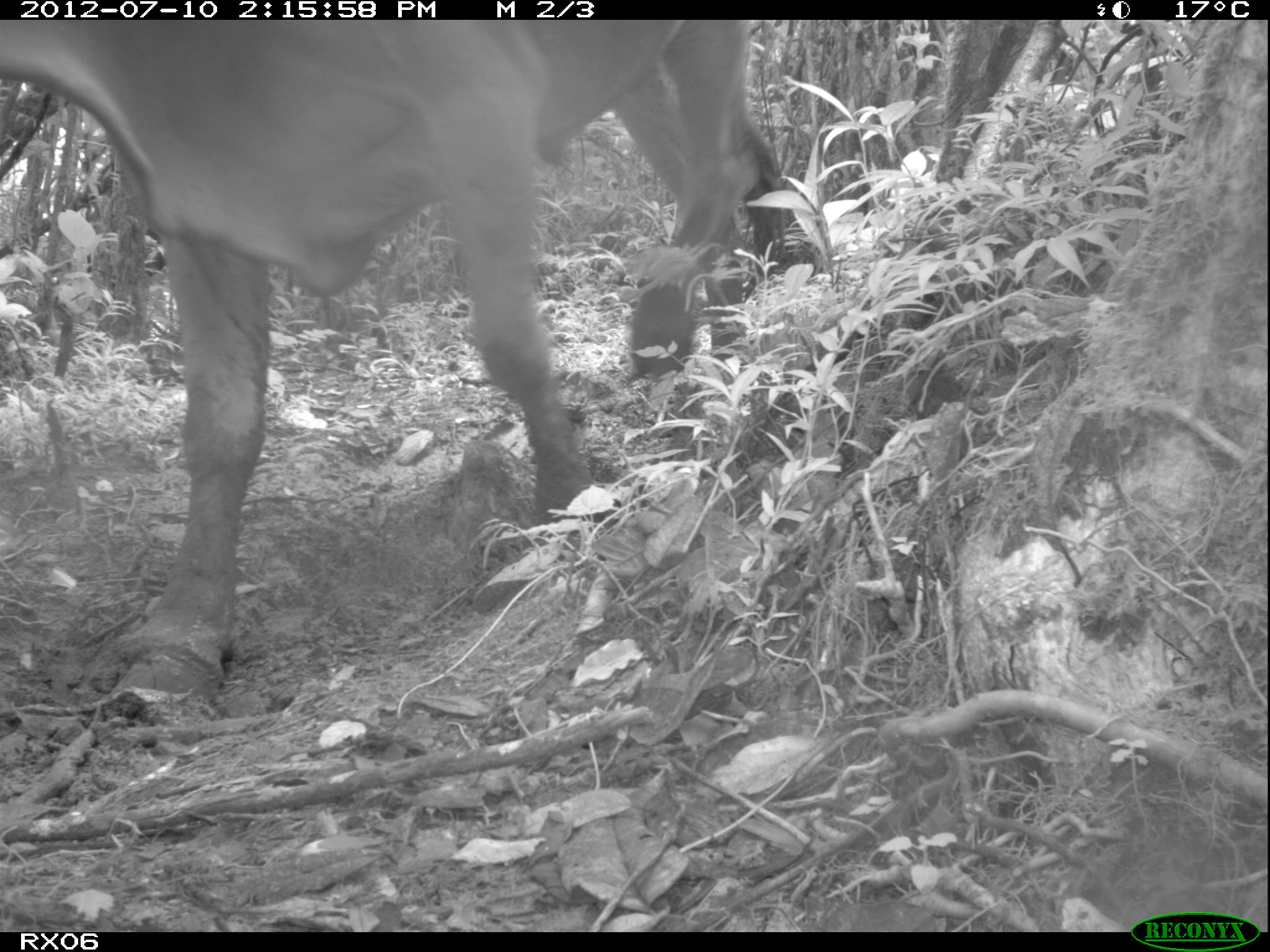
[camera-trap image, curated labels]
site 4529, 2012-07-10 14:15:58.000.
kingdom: Animalia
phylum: Chordata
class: Mammalia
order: Artiodactyla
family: Bovidae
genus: Bos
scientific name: Bos taurus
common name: domestic cattle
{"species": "Bos taurus (domestic cattle)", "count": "1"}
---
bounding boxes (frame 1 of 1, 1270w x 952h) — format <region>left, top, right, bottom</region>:
bos taurus: <region>0, 20, 790, 711</region>